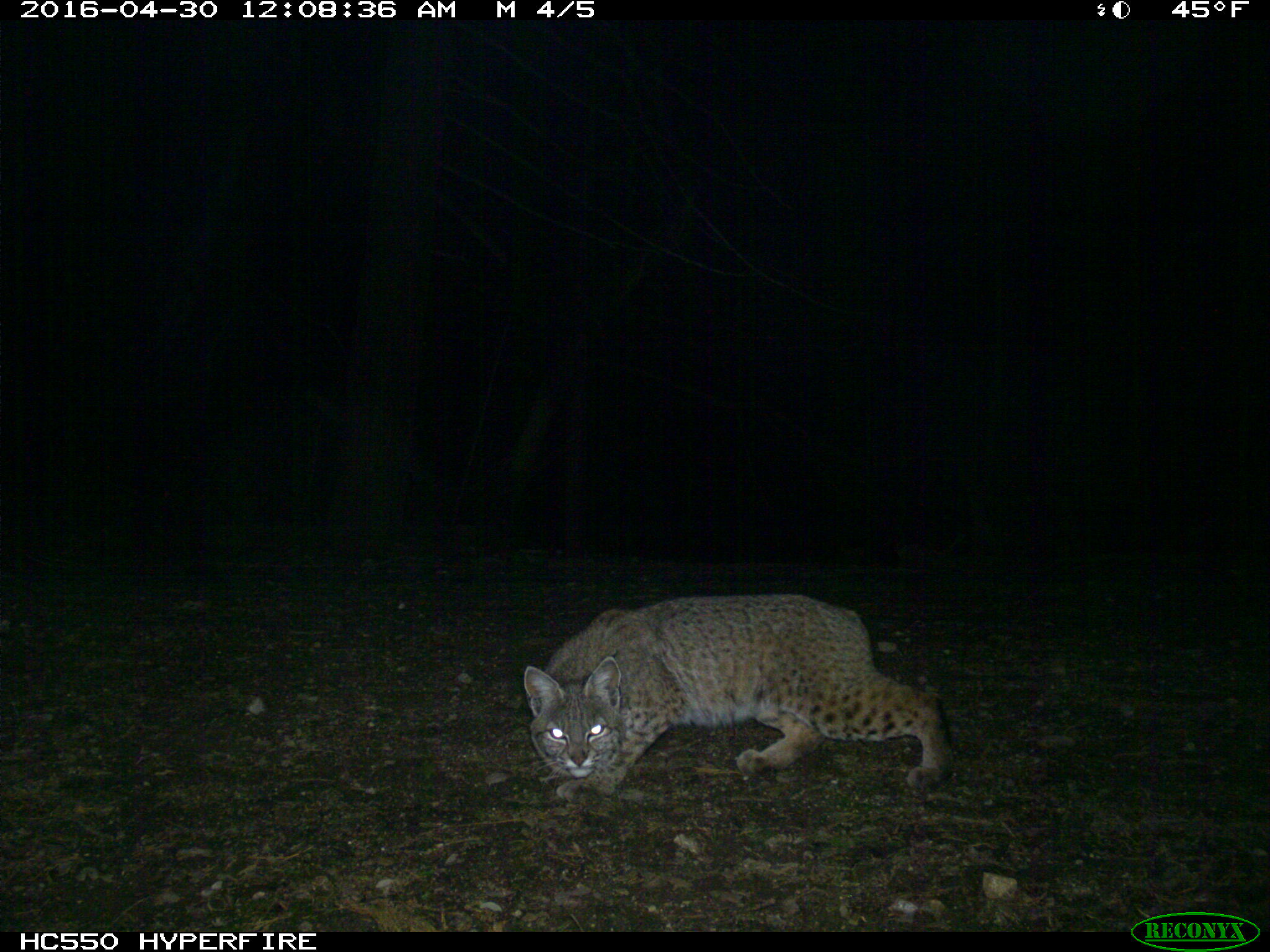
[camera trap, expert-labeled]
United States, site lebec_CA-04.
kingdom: Animalia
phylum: Chordata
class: Mammalia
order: Carnivora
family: Felidae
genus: Lynx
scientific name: Lynx rufus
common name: bobcat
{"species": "Lynx rufus (bobcat)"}